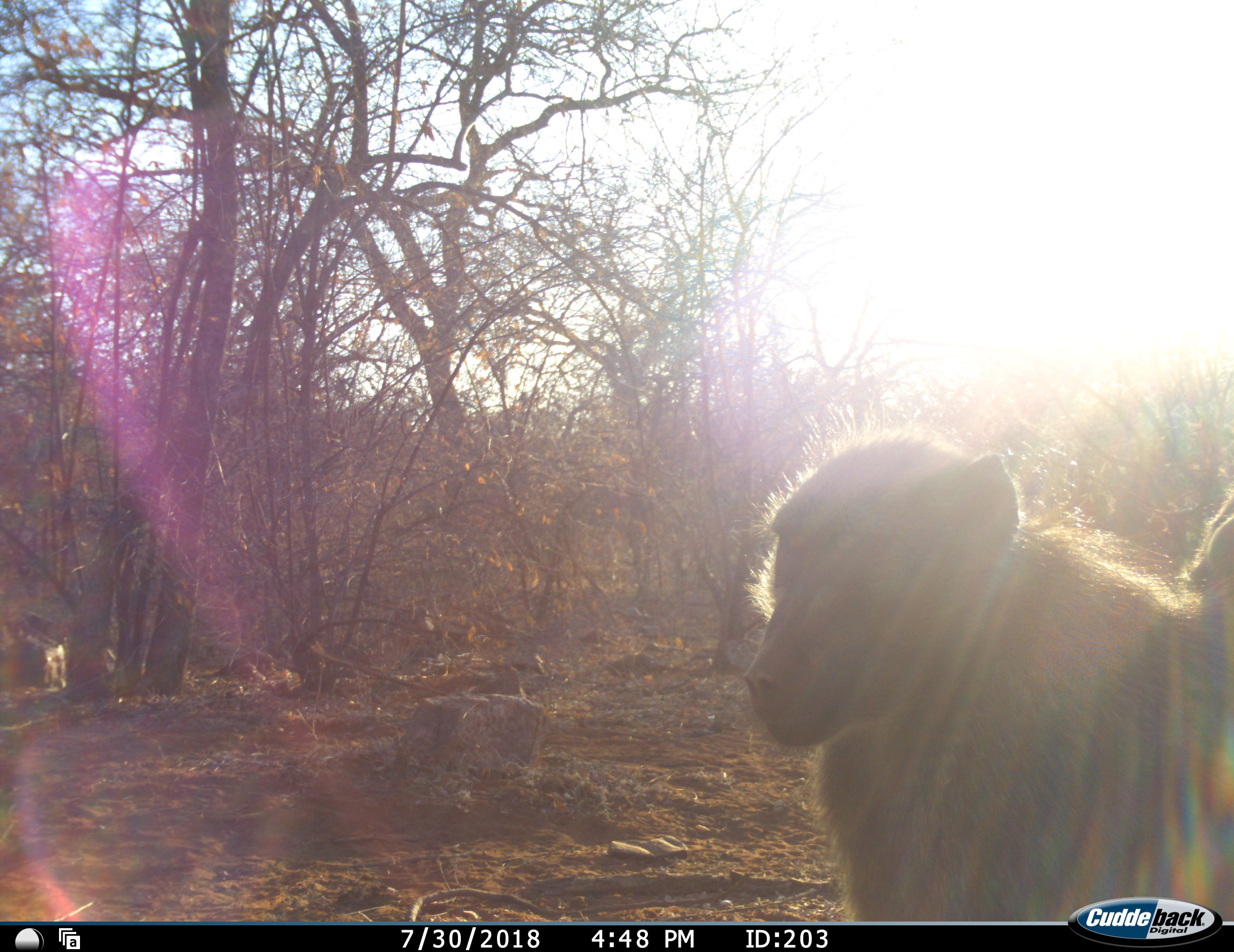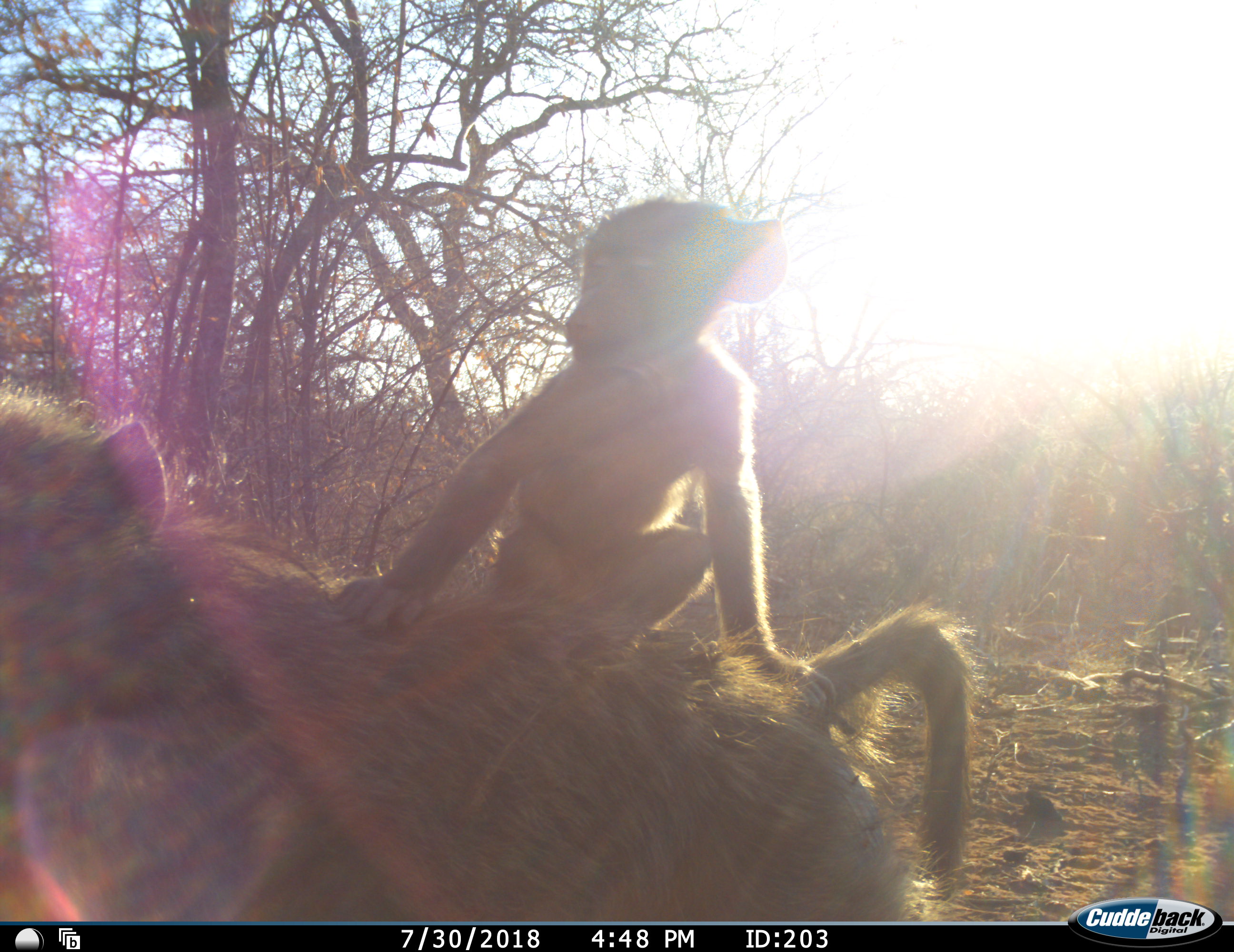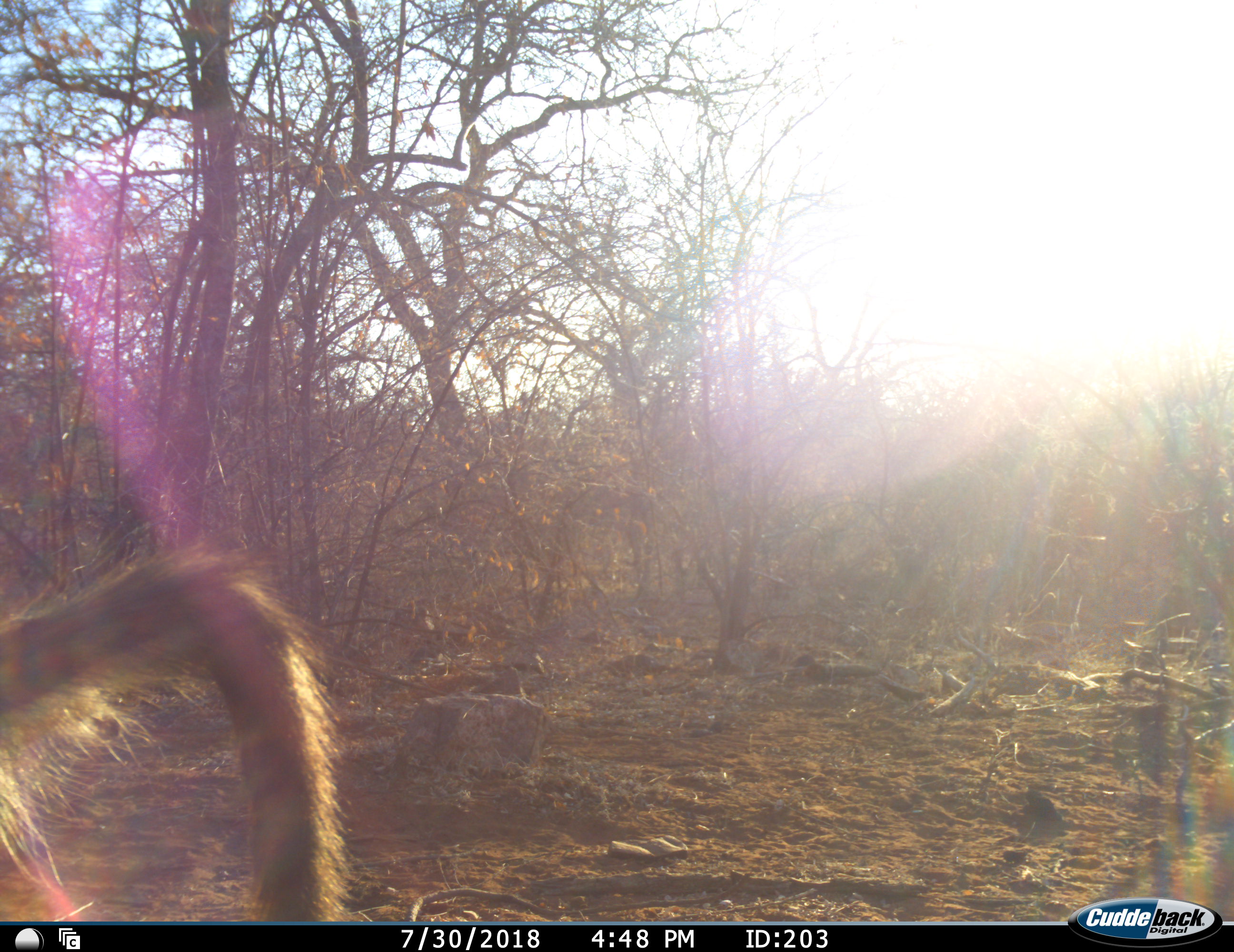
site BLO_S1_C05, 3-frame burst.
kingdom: Animalia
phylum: Chordata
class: Mammalia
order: Primates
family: Cercopithecidae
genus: Papio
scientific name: Papio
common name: baboon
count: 2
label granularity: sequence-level